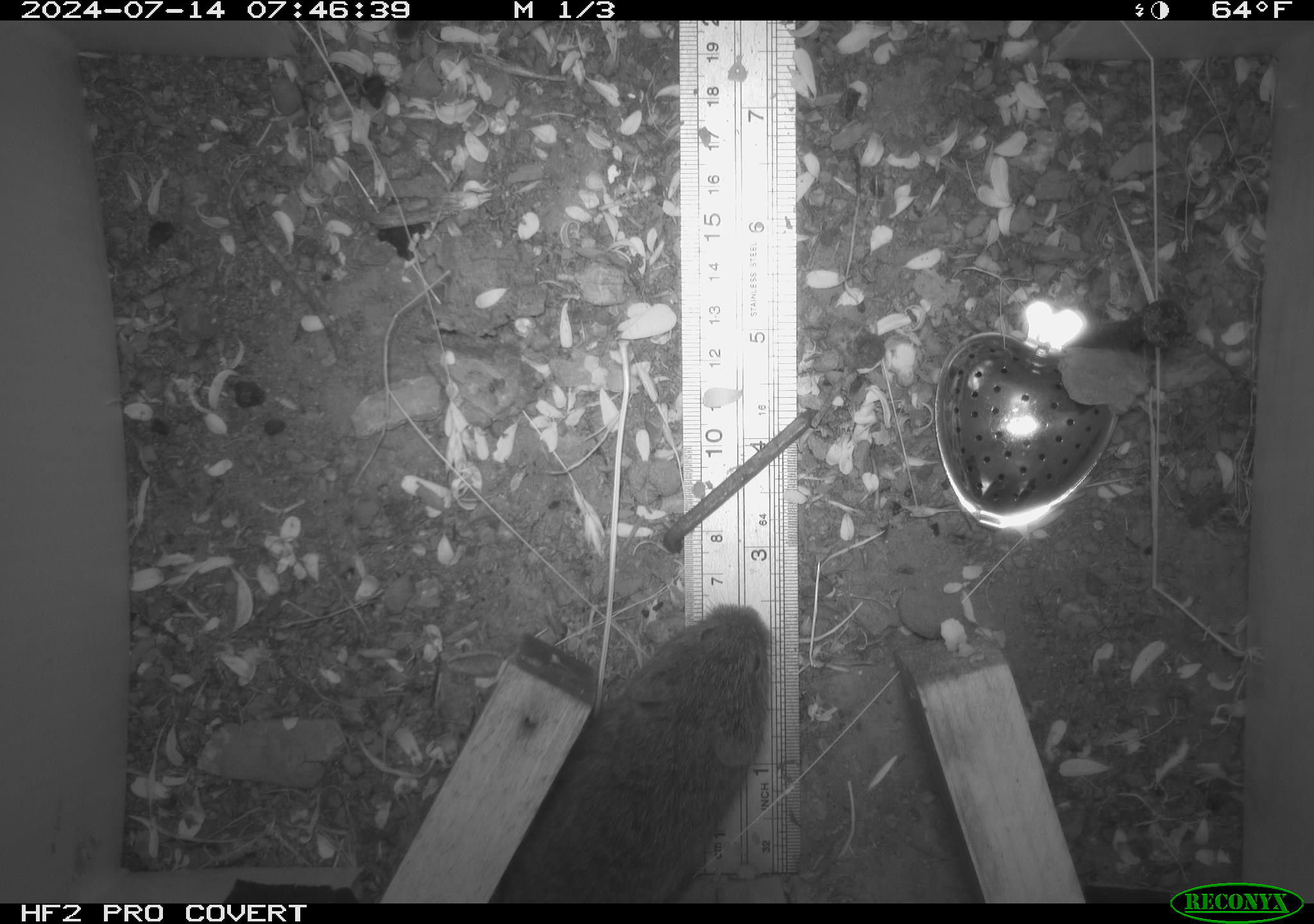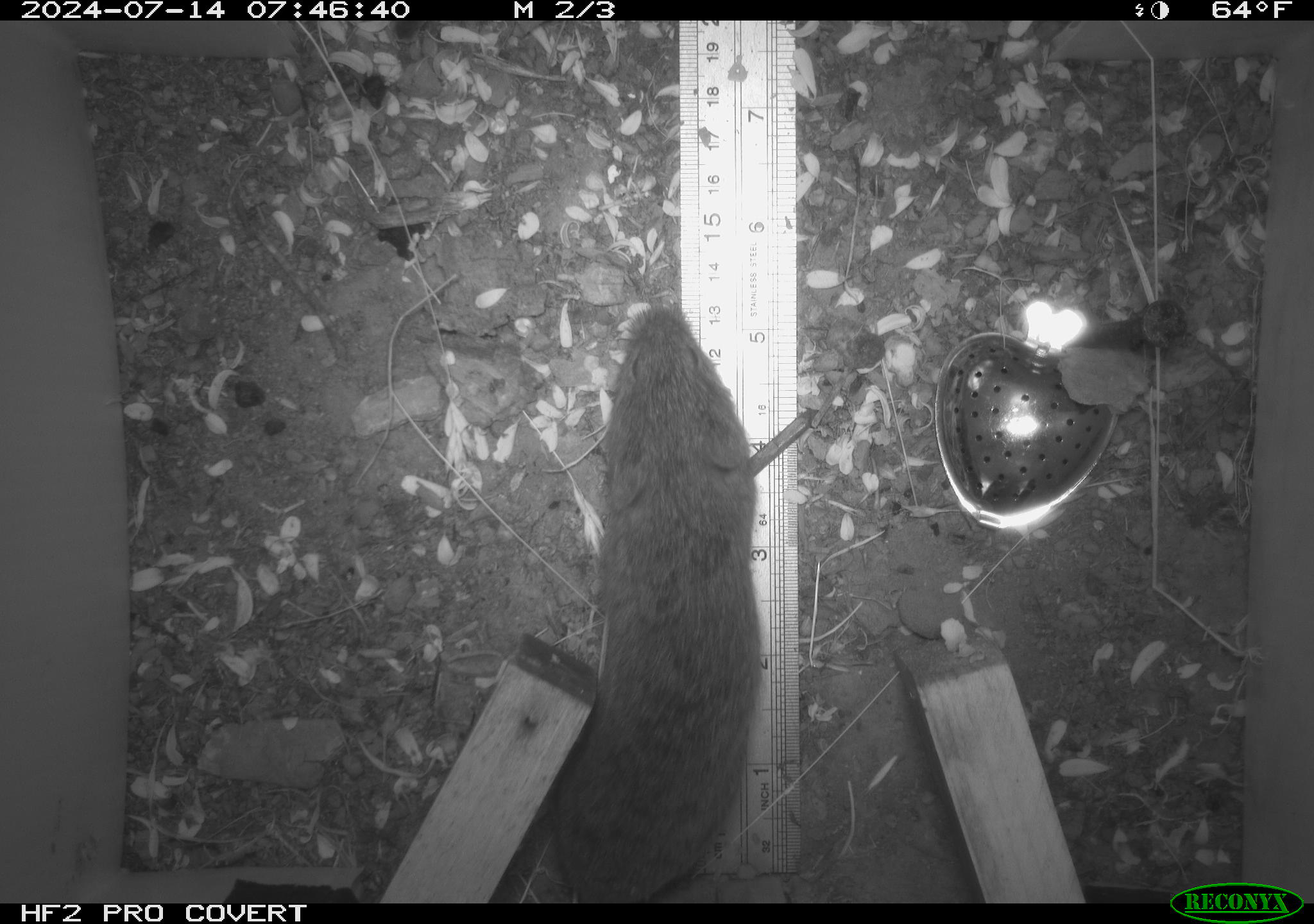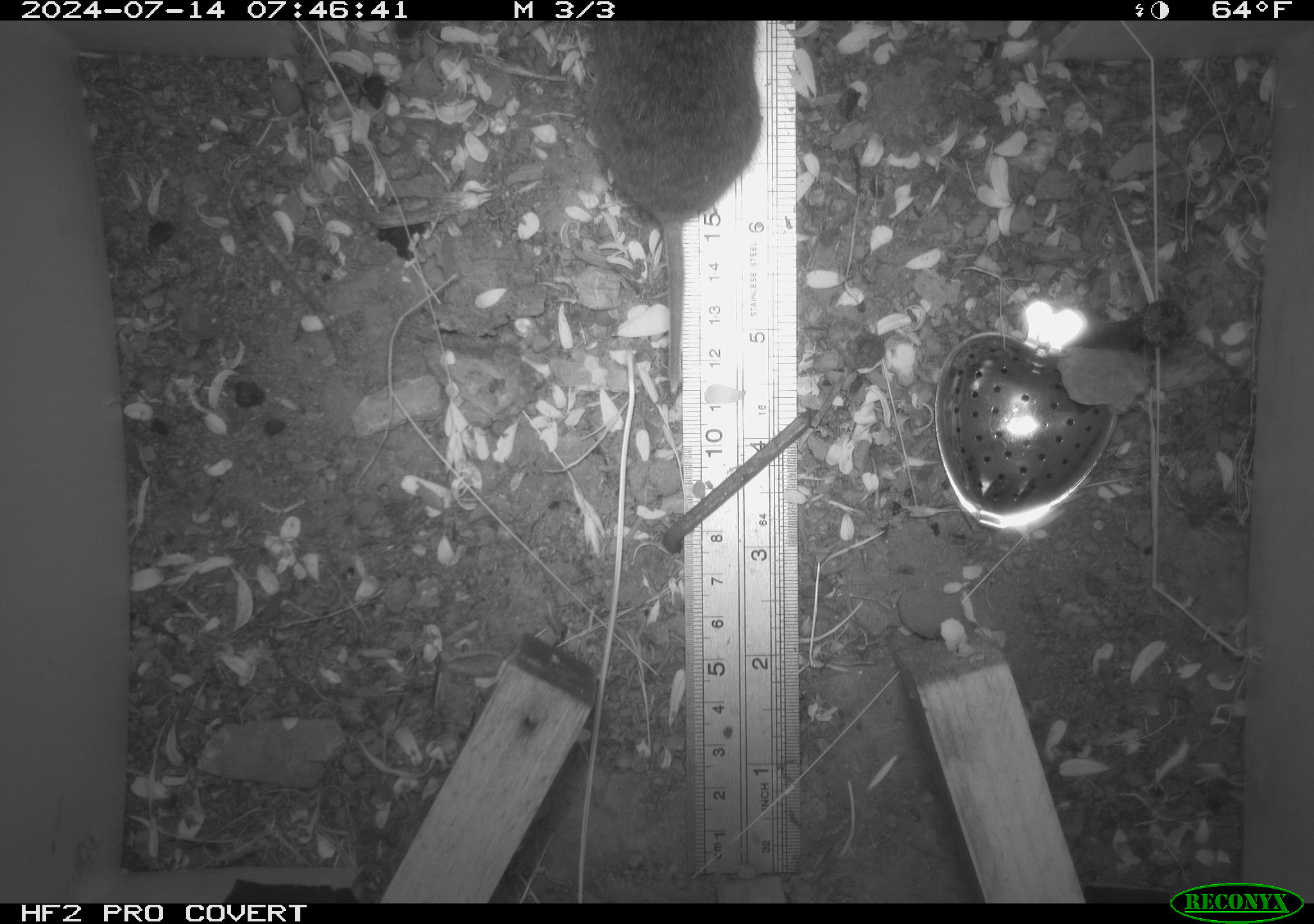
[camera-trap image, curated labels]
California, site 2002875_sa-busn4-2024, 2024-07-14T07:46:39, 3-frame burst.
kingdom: Animalia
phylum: Chordata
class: Mammalia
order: Rodentia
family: Cricetidae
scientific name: Arvicolinae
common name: voles, lemmings, and muskrats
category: arvicolinae subfamily